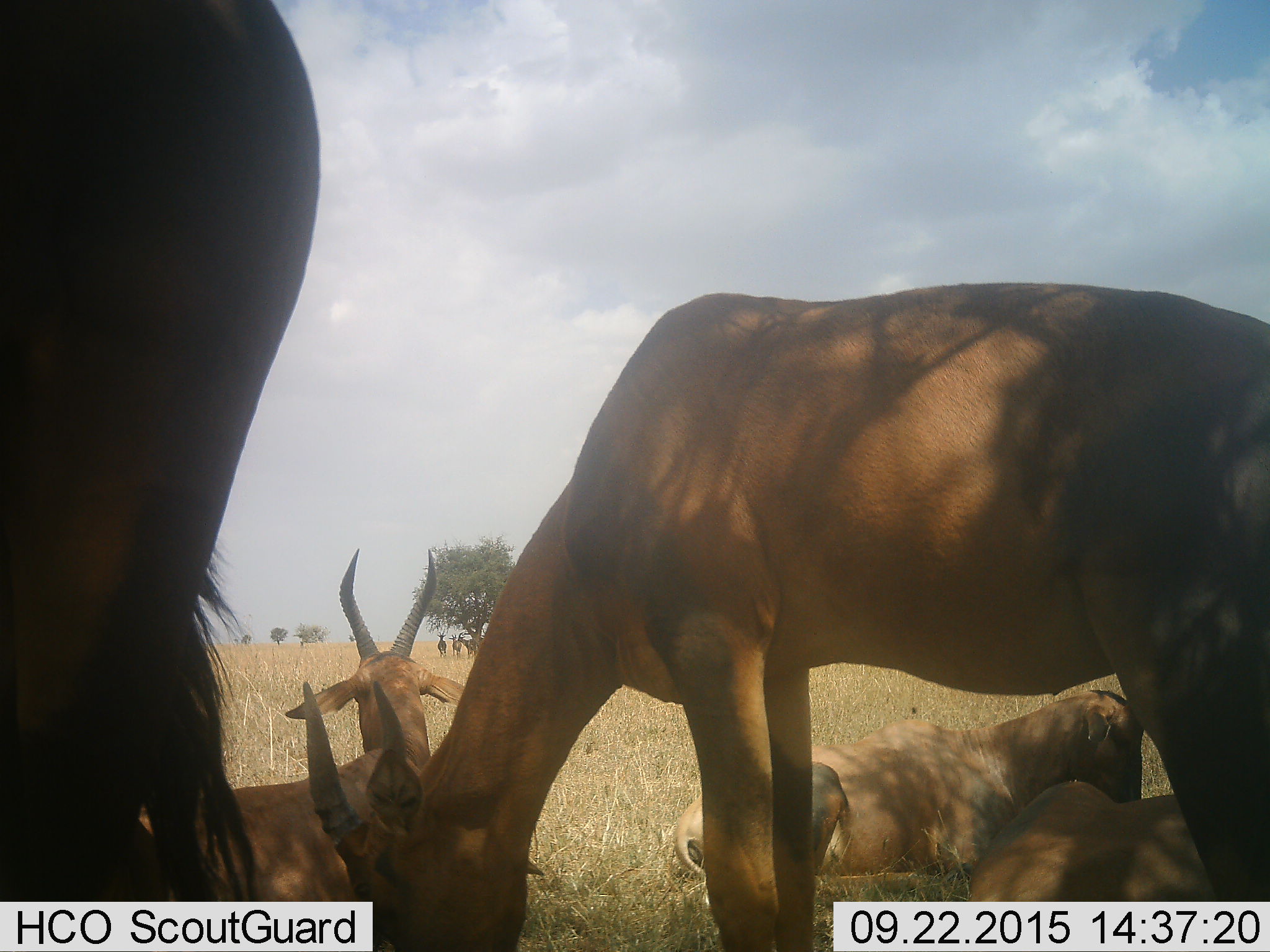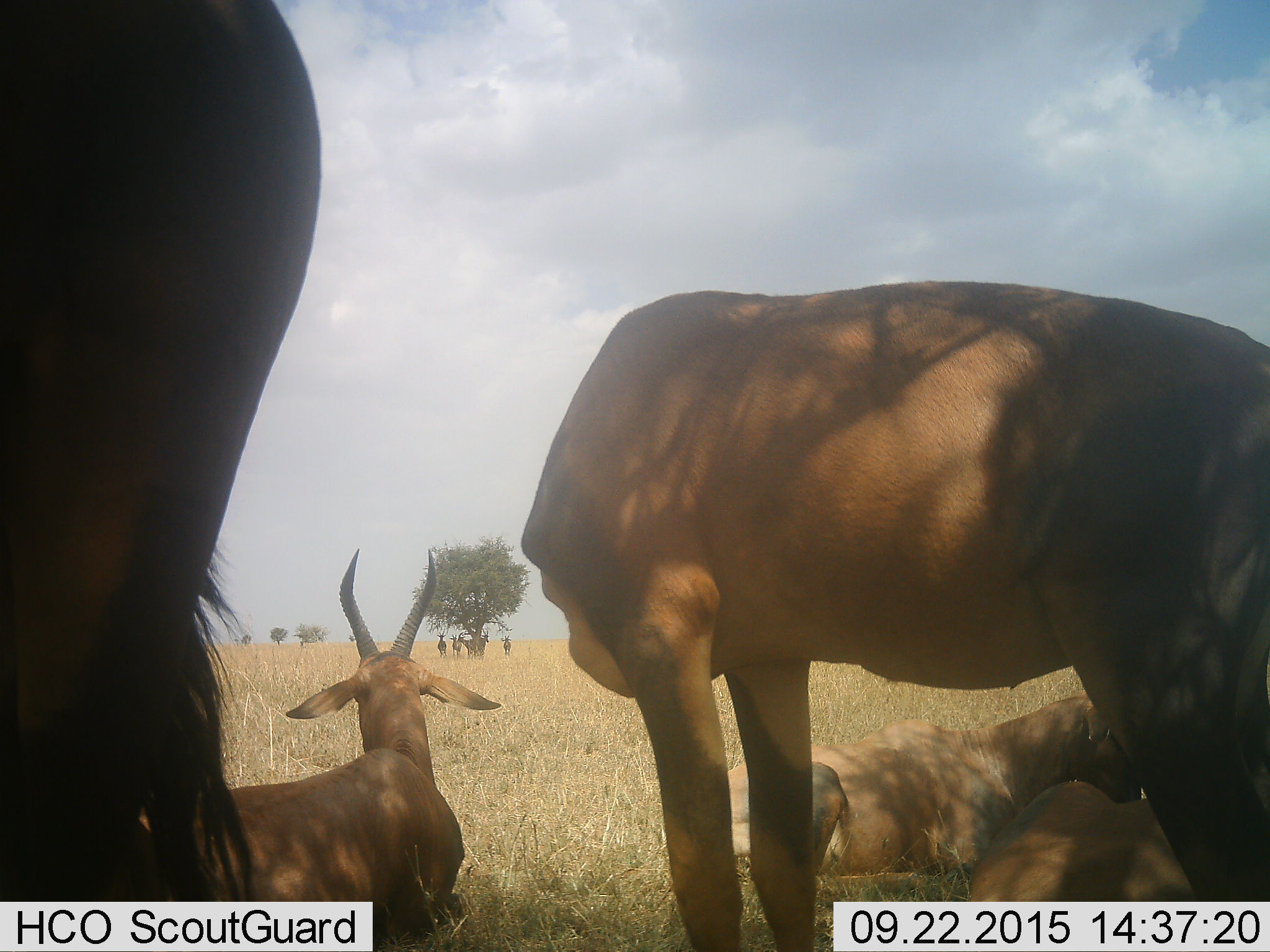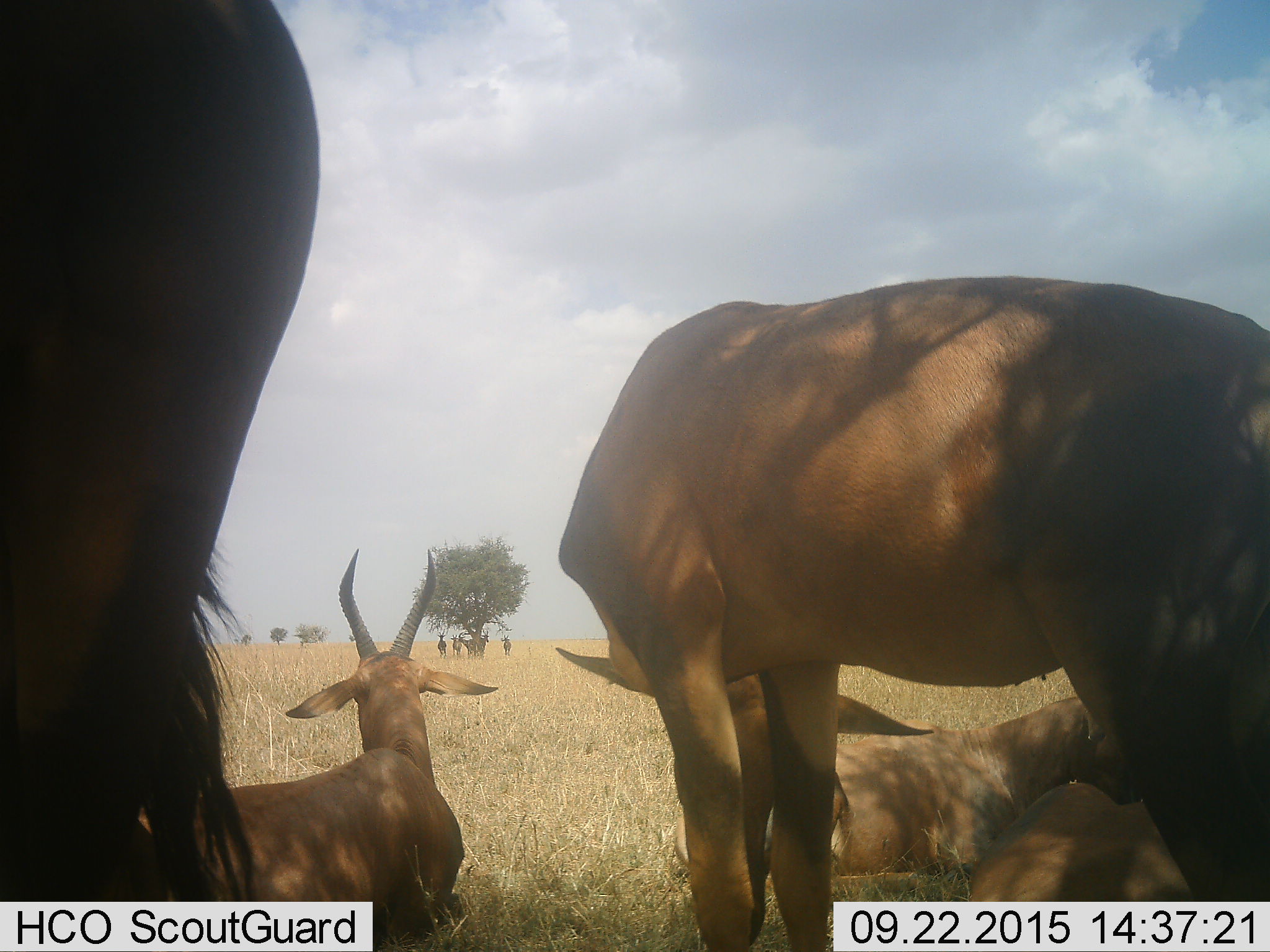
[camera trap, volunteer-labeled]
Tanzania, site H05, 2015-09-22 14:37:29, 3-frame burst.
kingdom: Animalia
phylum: Chordata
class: Mammalia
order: Artiodactyla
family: Bovidae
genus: Damaliscus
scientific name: Damaliscus lunatus jimela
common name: topi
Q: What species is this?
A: Topi (Damaliscus lunatus jimela).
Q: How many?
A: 9.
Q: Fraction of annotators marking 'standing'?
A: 100%.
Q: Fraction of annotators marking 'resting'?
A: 100%.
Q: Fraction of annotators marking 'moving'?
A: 0%.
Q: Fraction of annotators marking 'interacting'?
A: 0%.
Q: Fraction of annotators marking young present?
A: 33%.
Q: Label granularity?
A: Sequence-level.